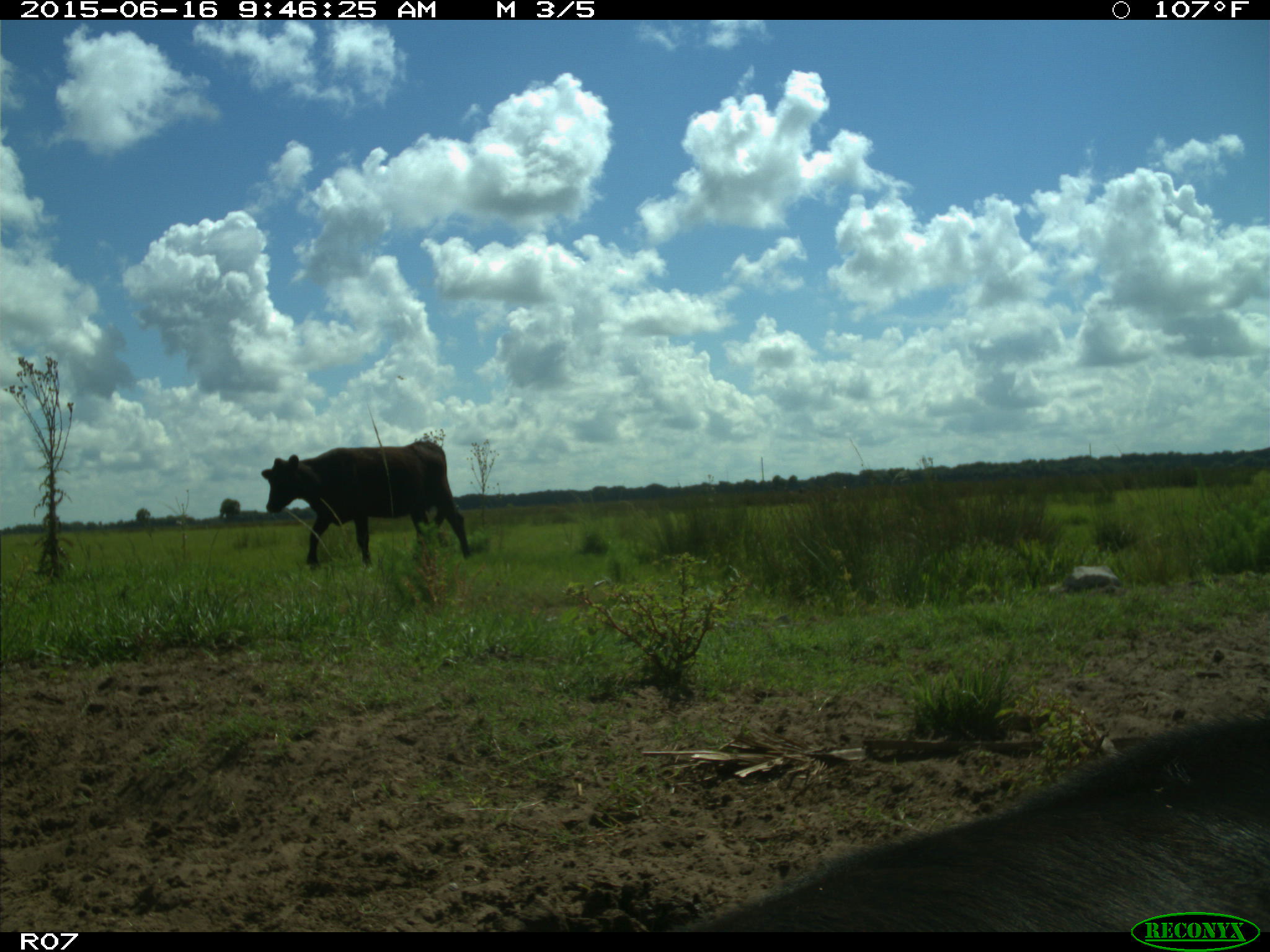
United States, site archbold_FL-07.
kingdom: Animalia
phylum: Chordata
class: Mammalia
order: Artiodactyla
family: Bovidae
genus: Bos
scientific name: Bos taurus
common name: domestic cow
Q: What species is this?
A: Bos taurus (domestic cow).